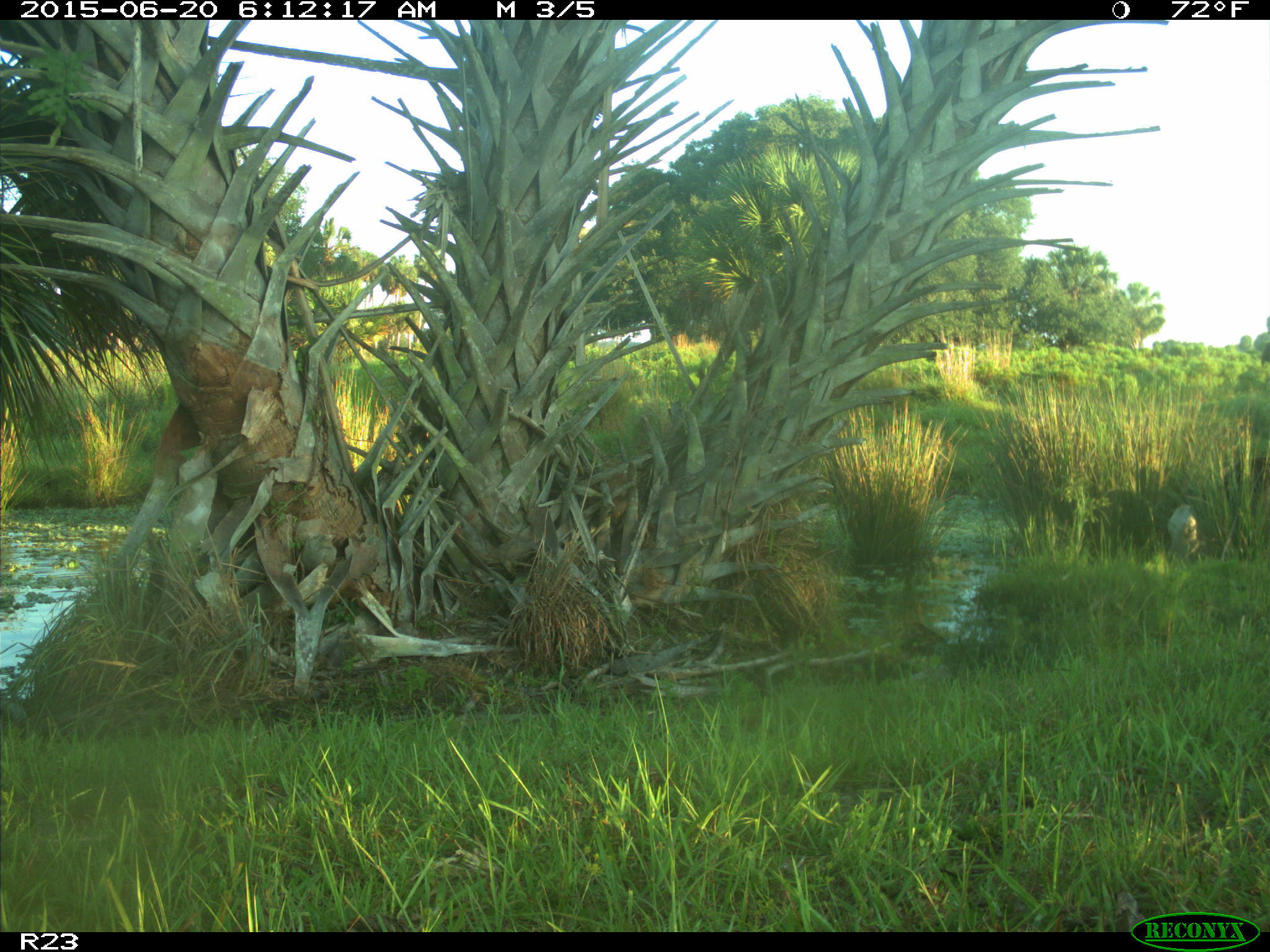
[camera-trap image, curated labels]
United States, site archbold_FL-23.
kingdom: Animalia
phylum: Chordata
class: Mammalia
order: Artiodactyla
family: Bovidae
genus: Bos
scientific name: Bos taurus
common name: domestic cow